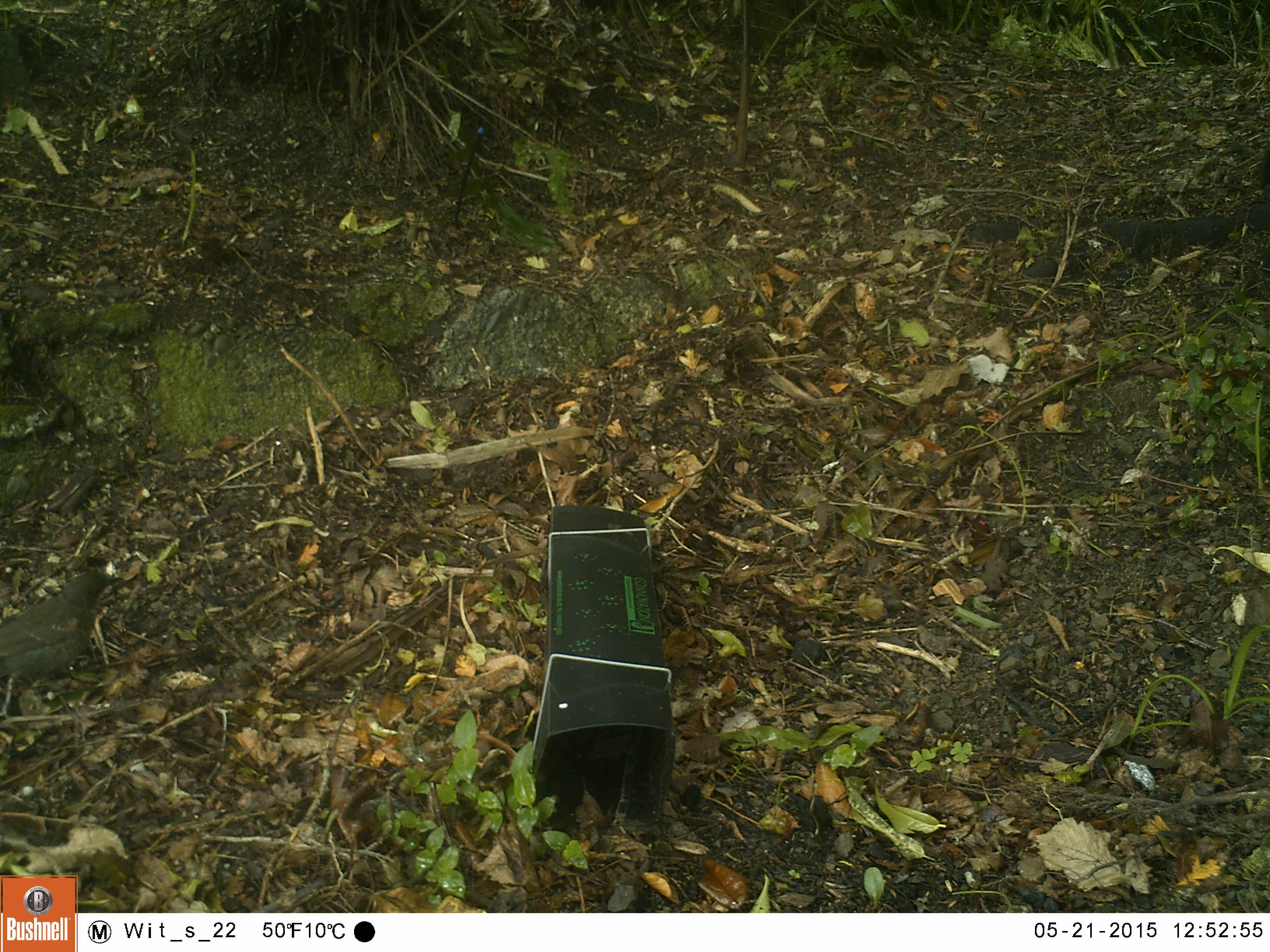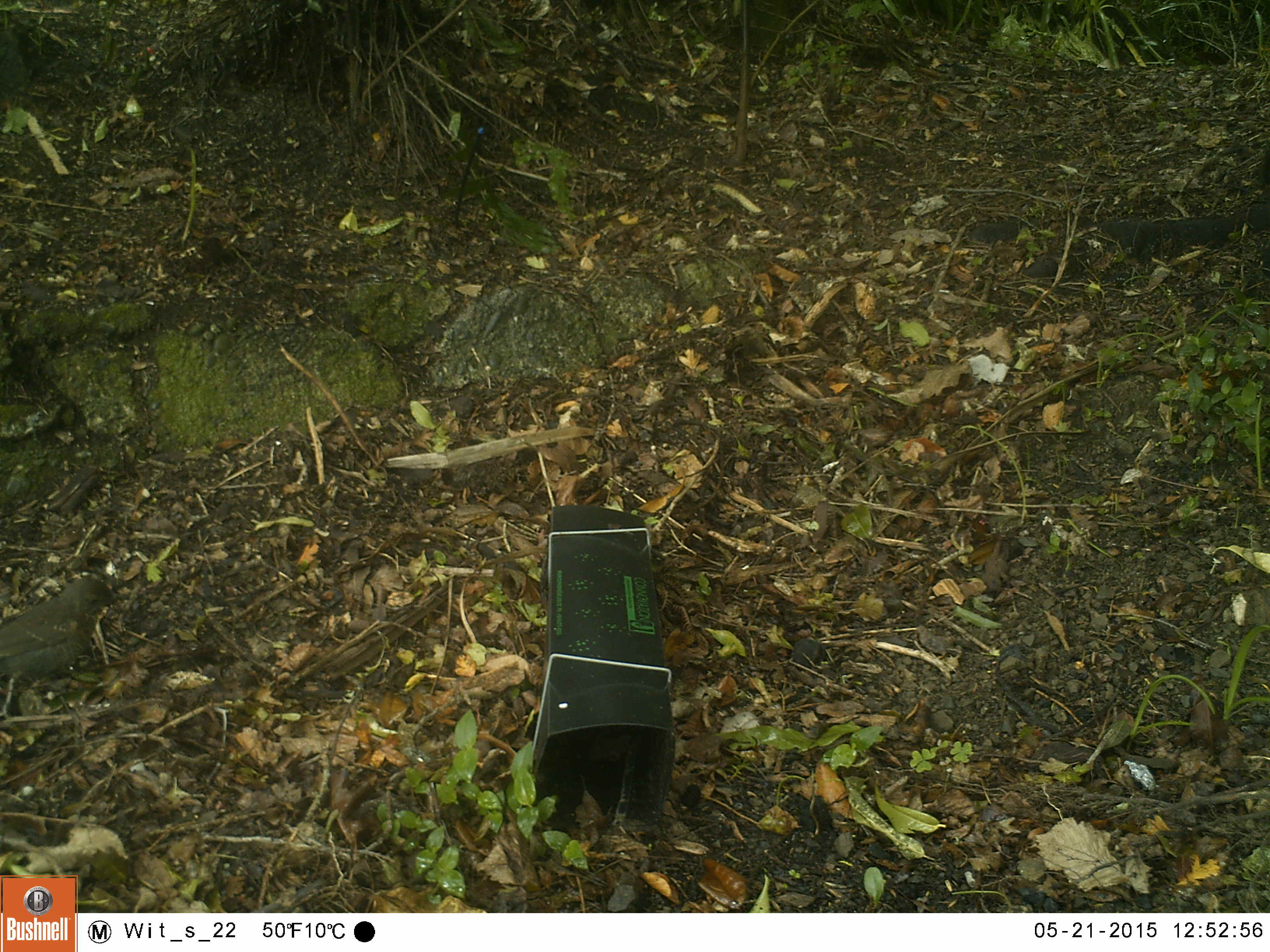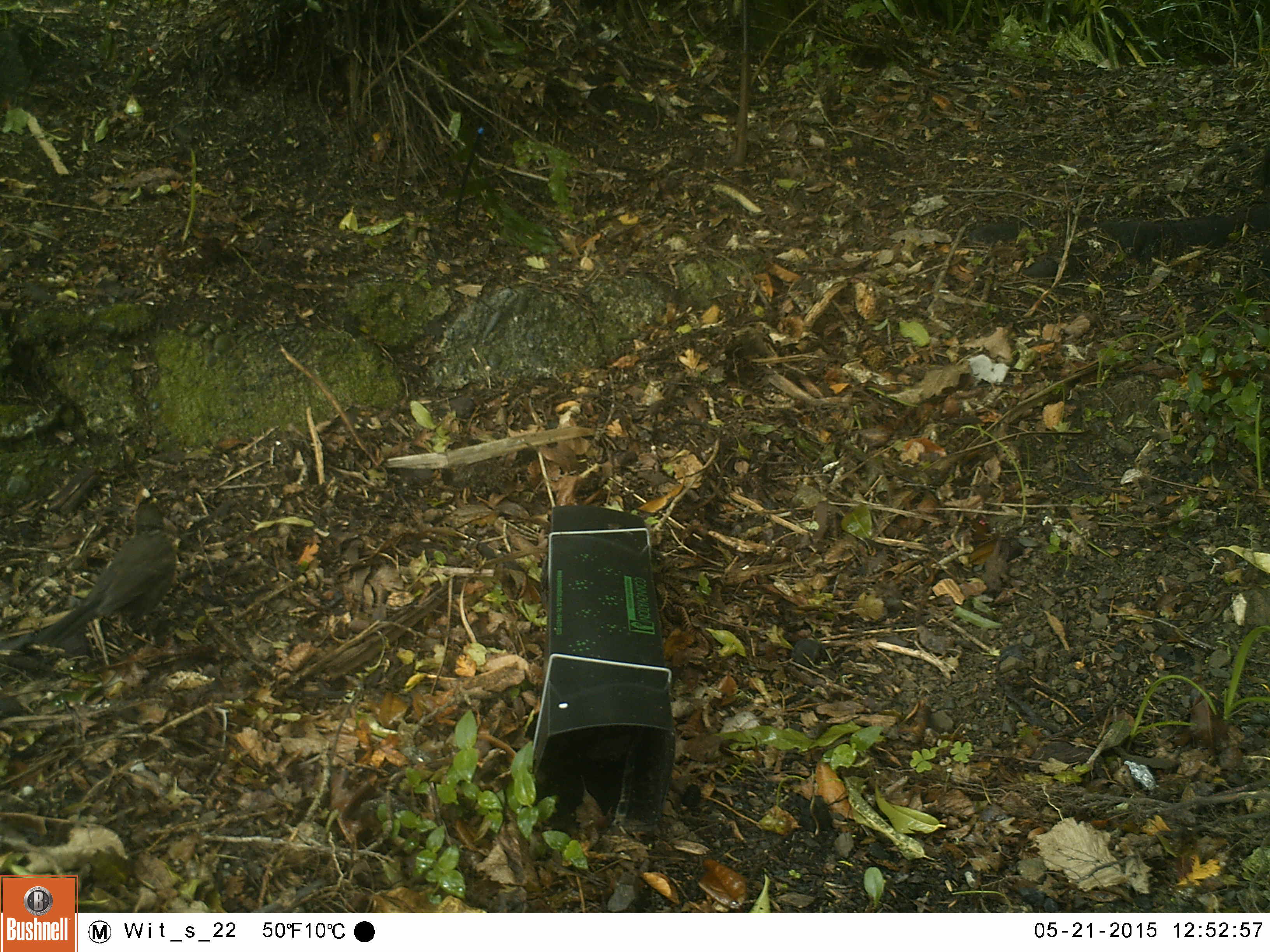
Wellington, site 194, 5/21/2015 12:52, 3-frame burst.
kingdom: Animalia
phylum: Chordata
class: Aves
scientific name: Aves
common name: bird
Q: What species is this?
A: Bird (Aves).